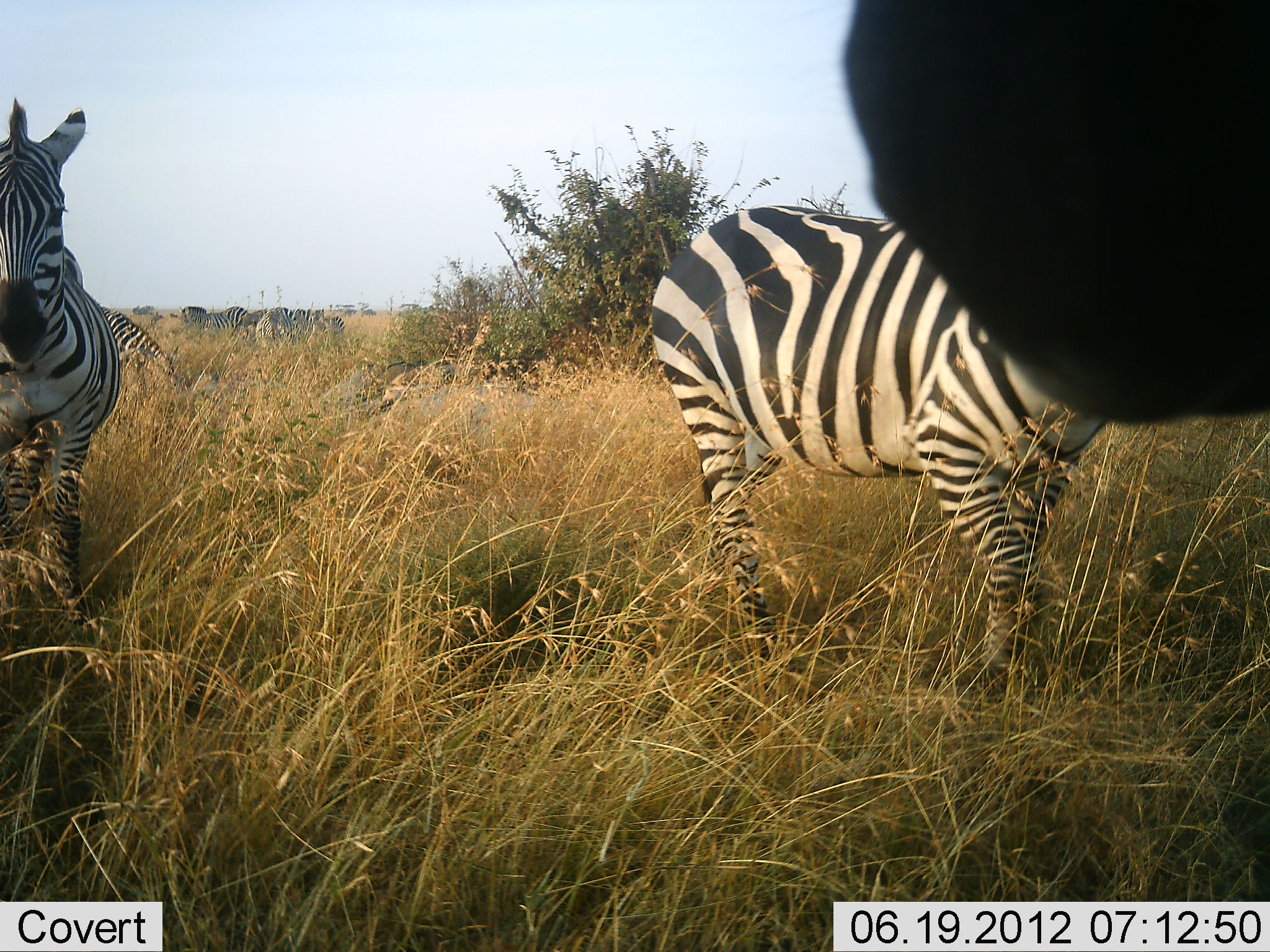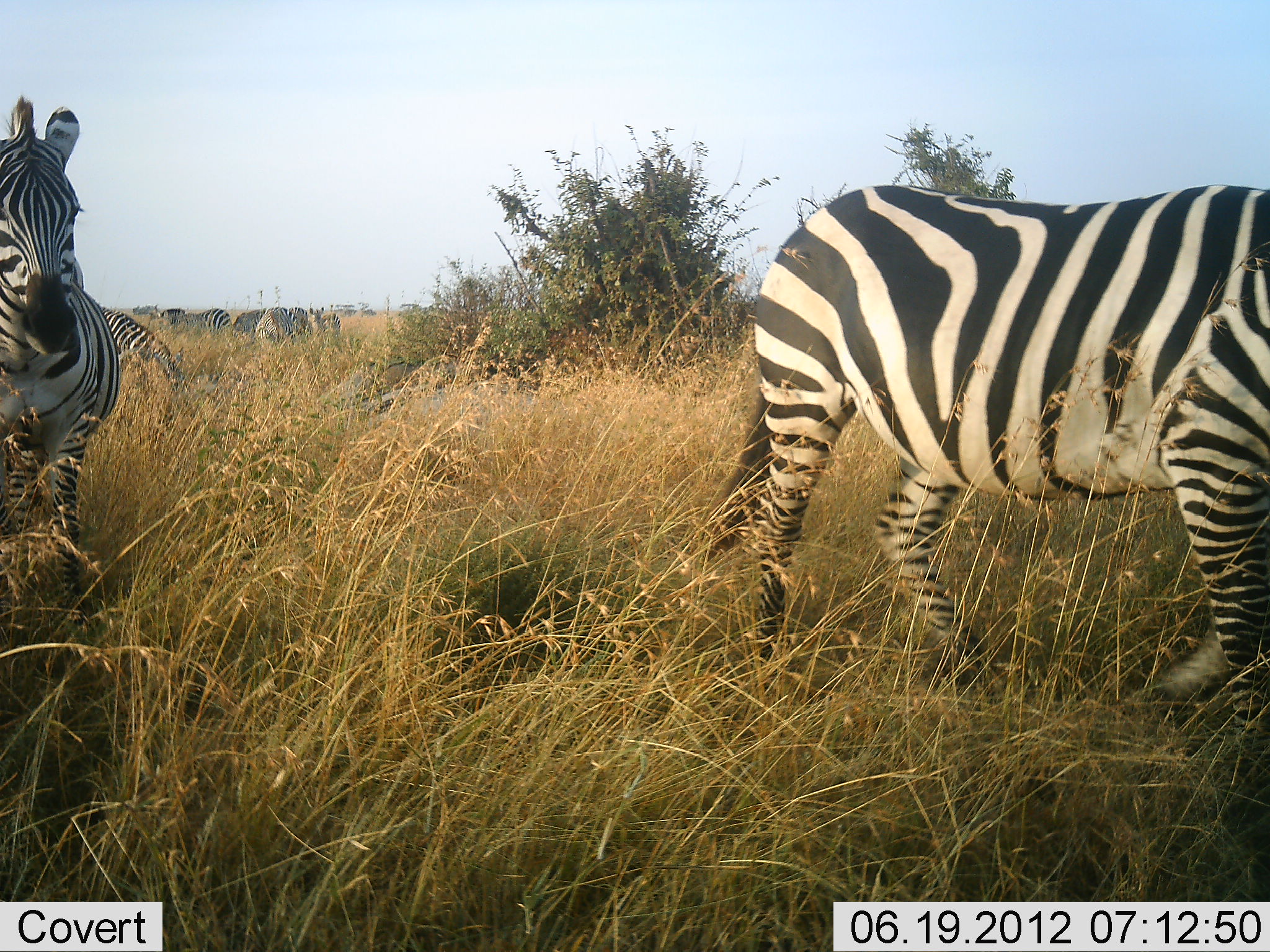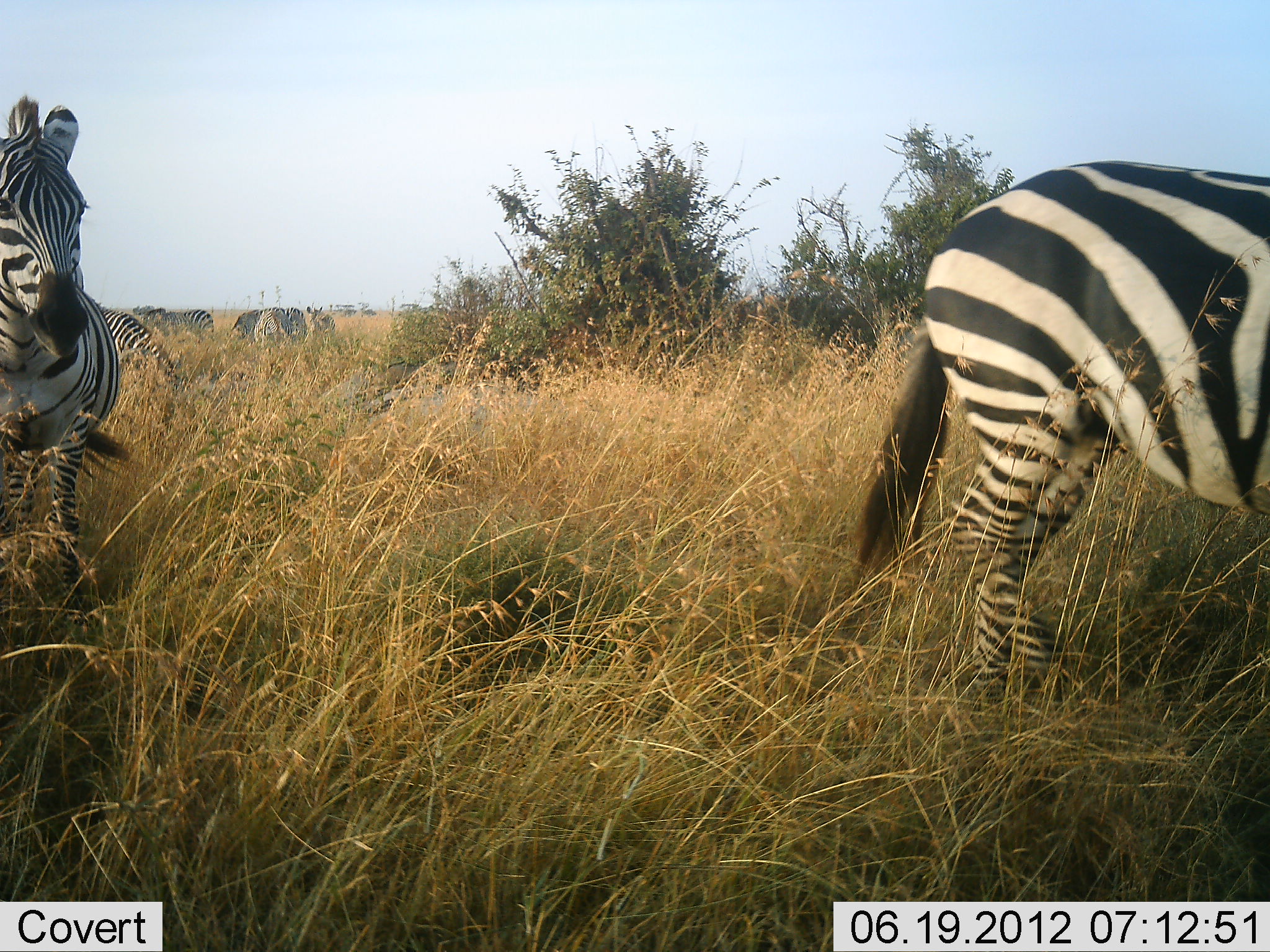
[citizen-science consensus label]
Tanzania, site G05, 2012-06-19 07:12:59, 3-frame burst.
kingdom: Animalia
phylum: Chordata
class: Mammalia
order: Perissodactyla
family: Equidae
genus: Equus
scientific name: Equus quagga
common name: plains zebra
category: zebra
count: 7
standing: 40%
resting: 0%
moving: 60%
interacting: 10%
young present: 0%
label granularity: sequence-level